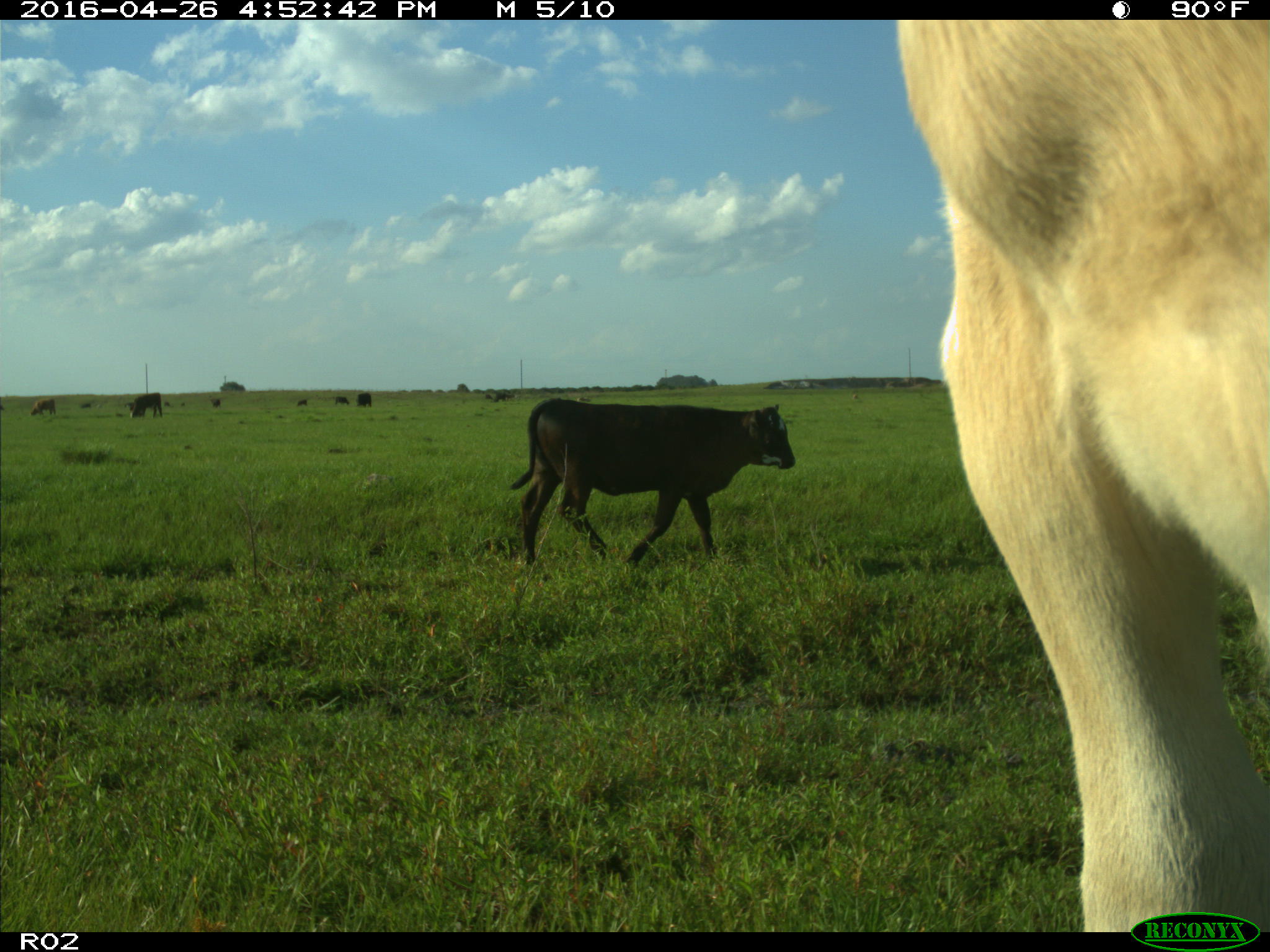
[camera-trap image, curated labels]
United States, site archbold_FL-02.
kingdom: Animalia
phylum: Chordata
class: Mammalia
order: Artiodactyla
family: Bovidae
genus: Bos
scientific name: Bos taurus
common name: domestic cow